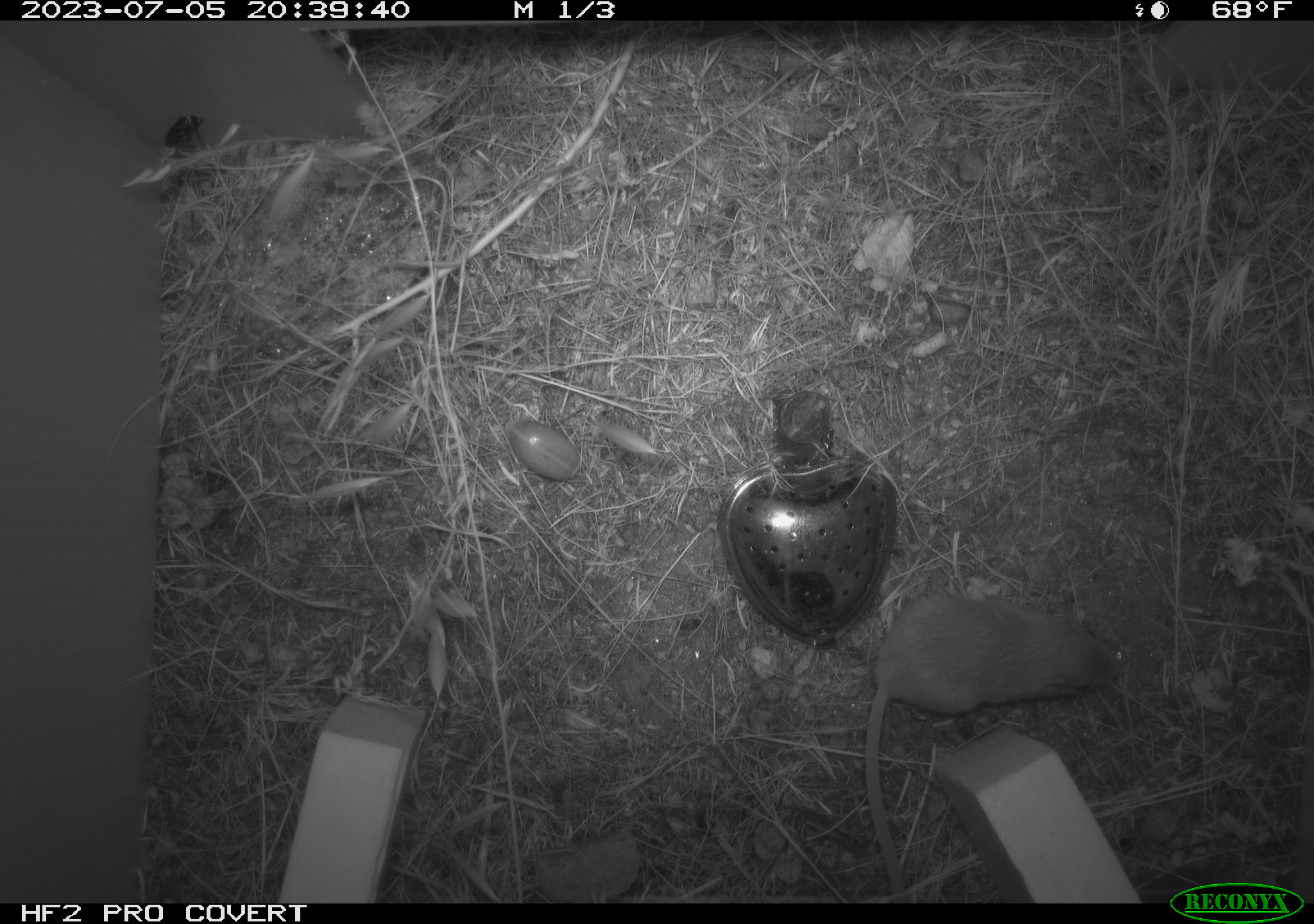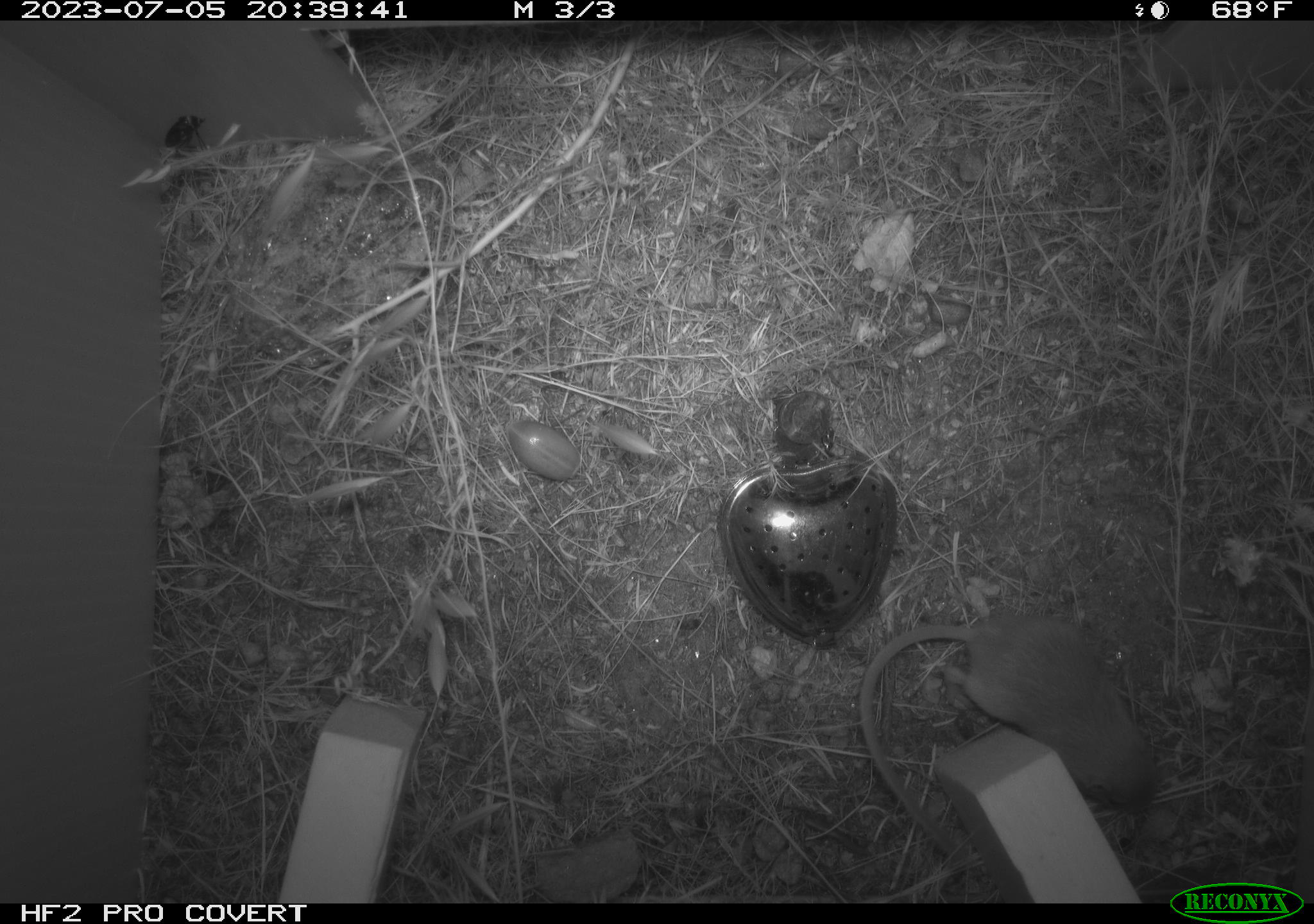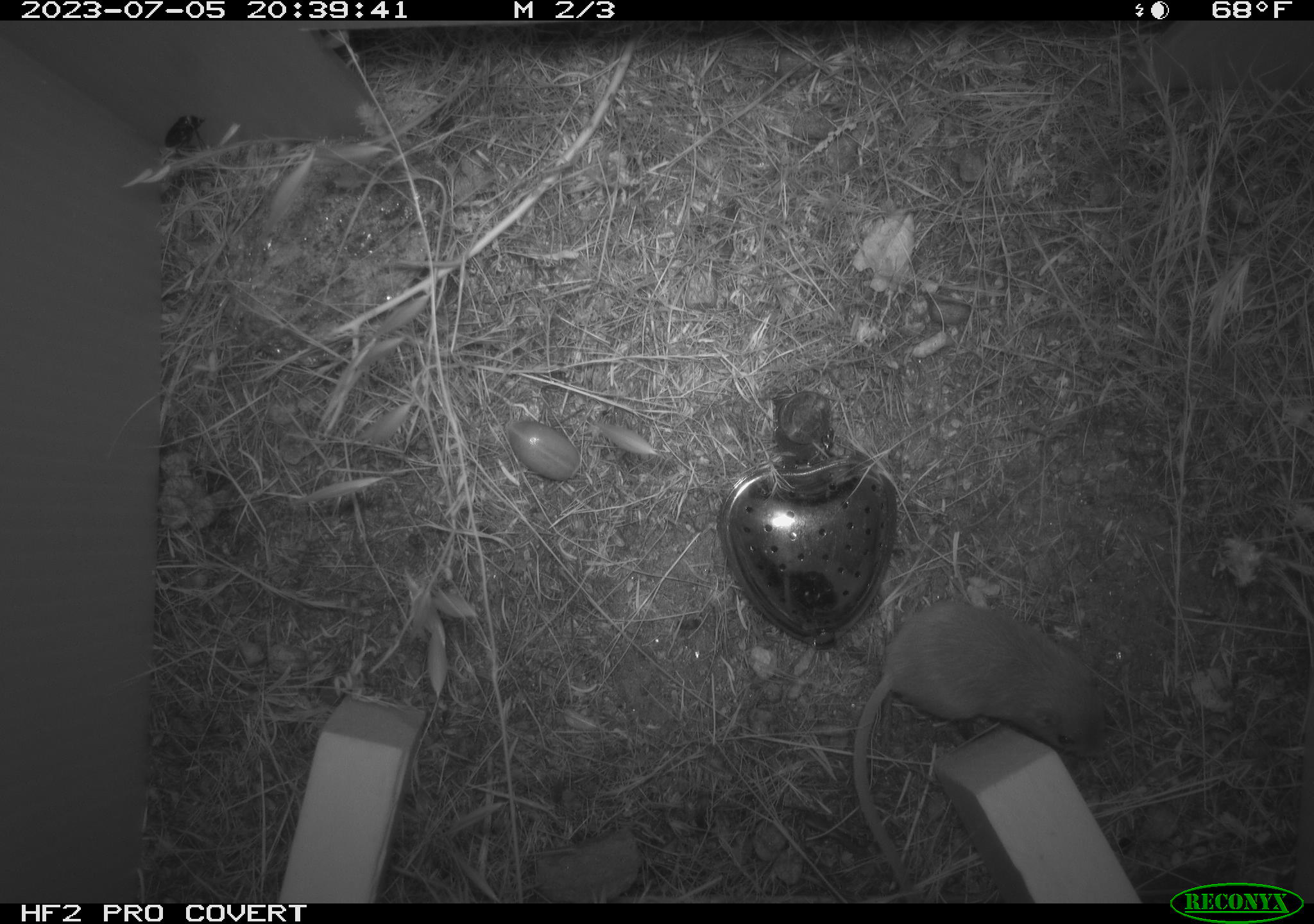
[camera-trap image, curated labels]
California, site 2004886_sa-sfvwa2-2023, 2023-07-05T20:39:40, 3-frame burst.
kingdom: Animalia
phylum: Chordata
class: Mammalia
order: Rodentia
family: Heteromyidae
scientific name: Heteromyidae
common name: kangaroo rats and pocket mice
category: heteromyidae family